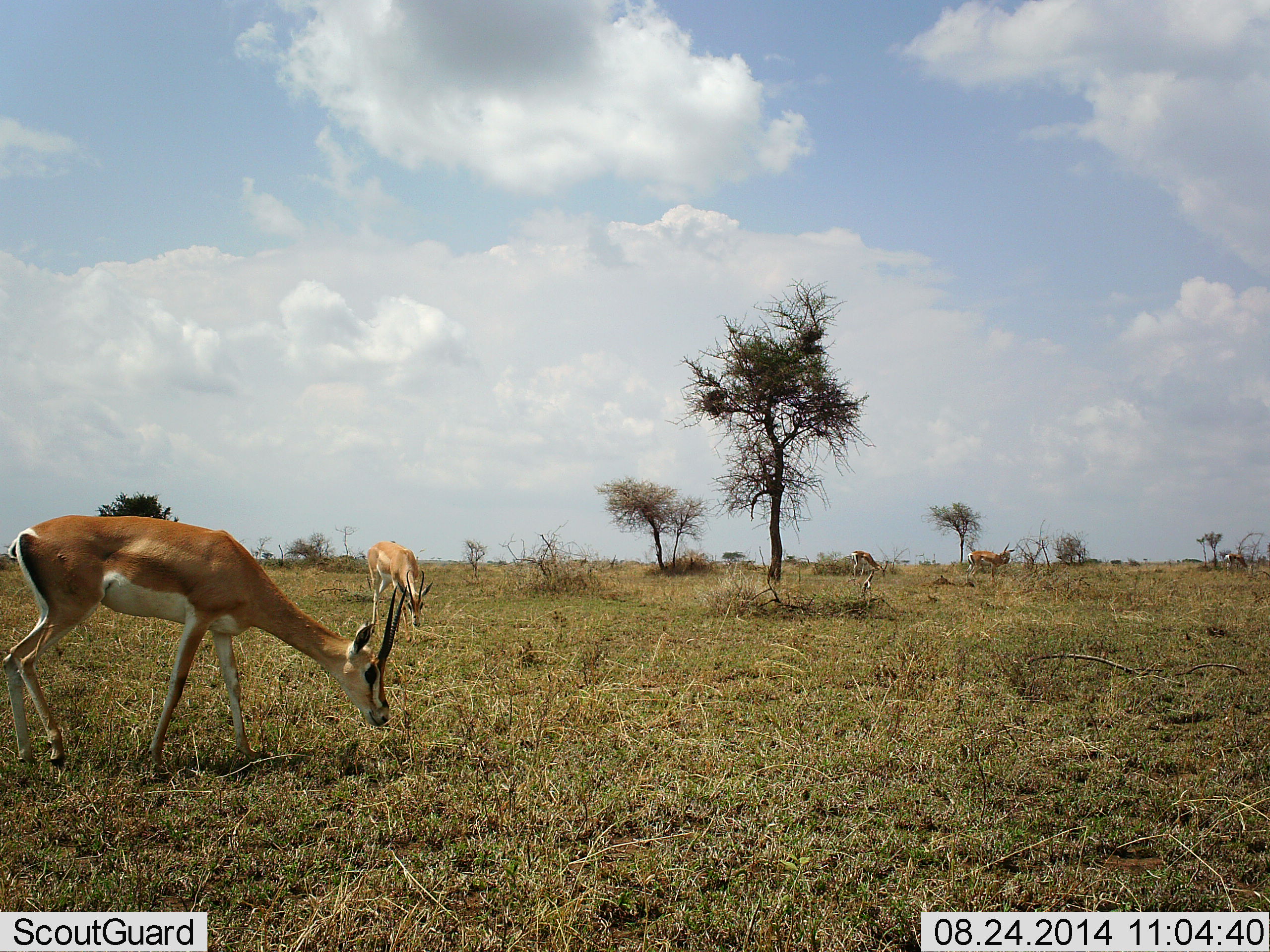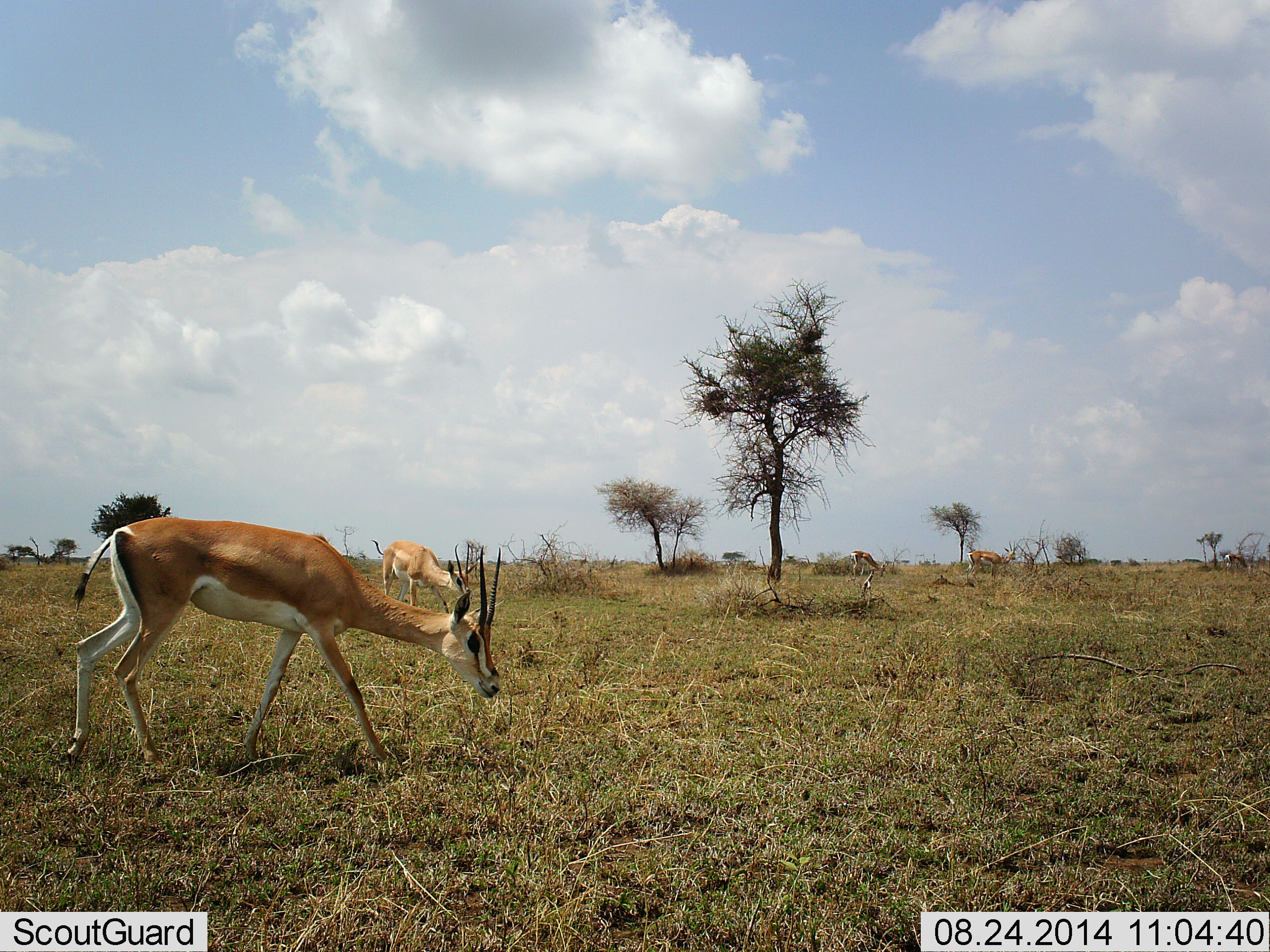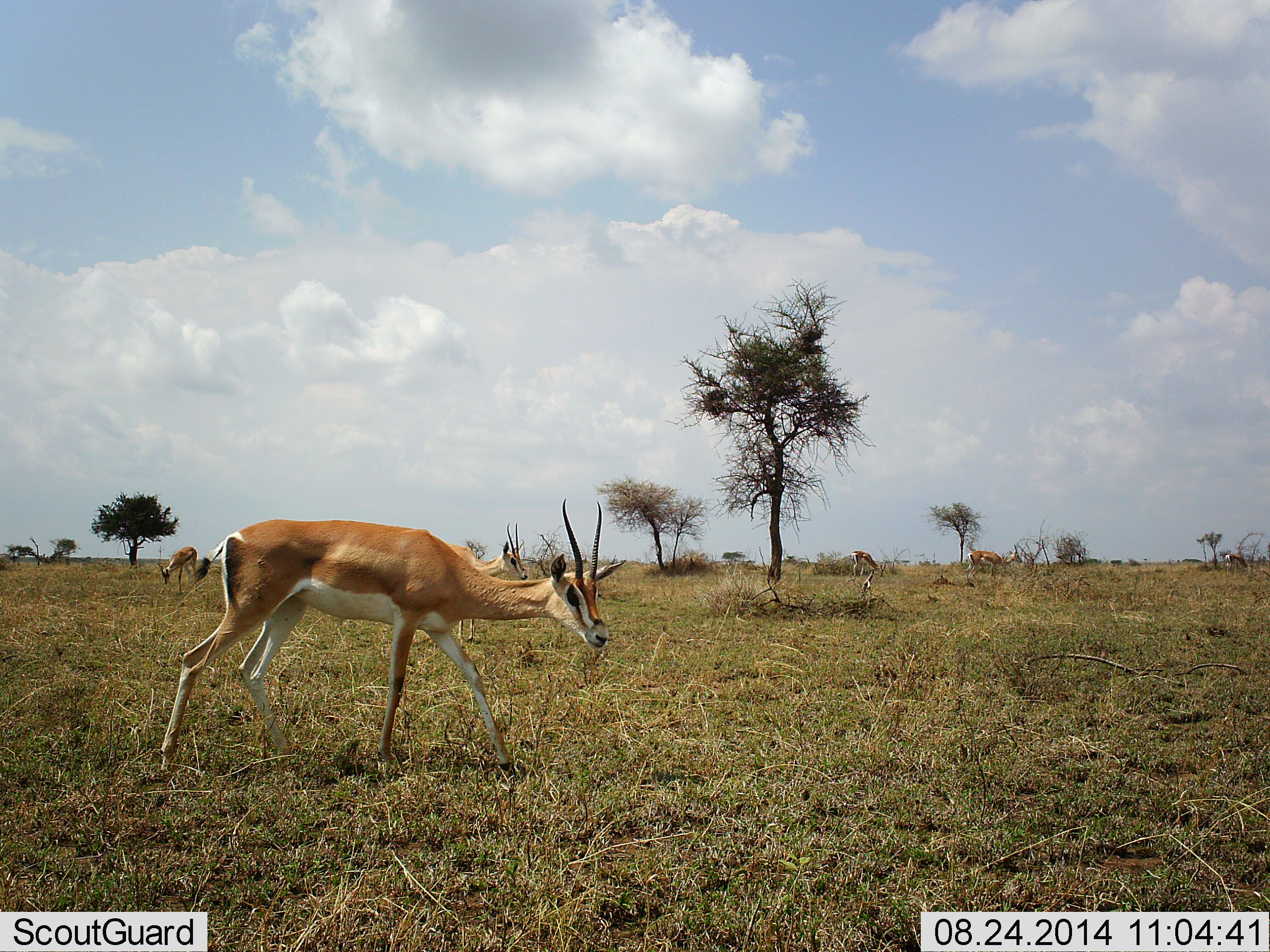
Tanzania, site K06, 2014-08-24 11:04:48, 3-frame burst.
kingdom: Animalia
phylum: Chordata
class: Mammalia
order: Artiodactyla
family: Bovidae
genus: Nanger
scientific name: Nanger granti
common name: grant's gazelle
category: gazellegrants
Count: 4.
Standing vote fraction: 20%.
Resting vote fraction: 0%.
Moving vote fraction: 80%.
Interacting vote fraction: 0%.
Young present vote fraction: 0%.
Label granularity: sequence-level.